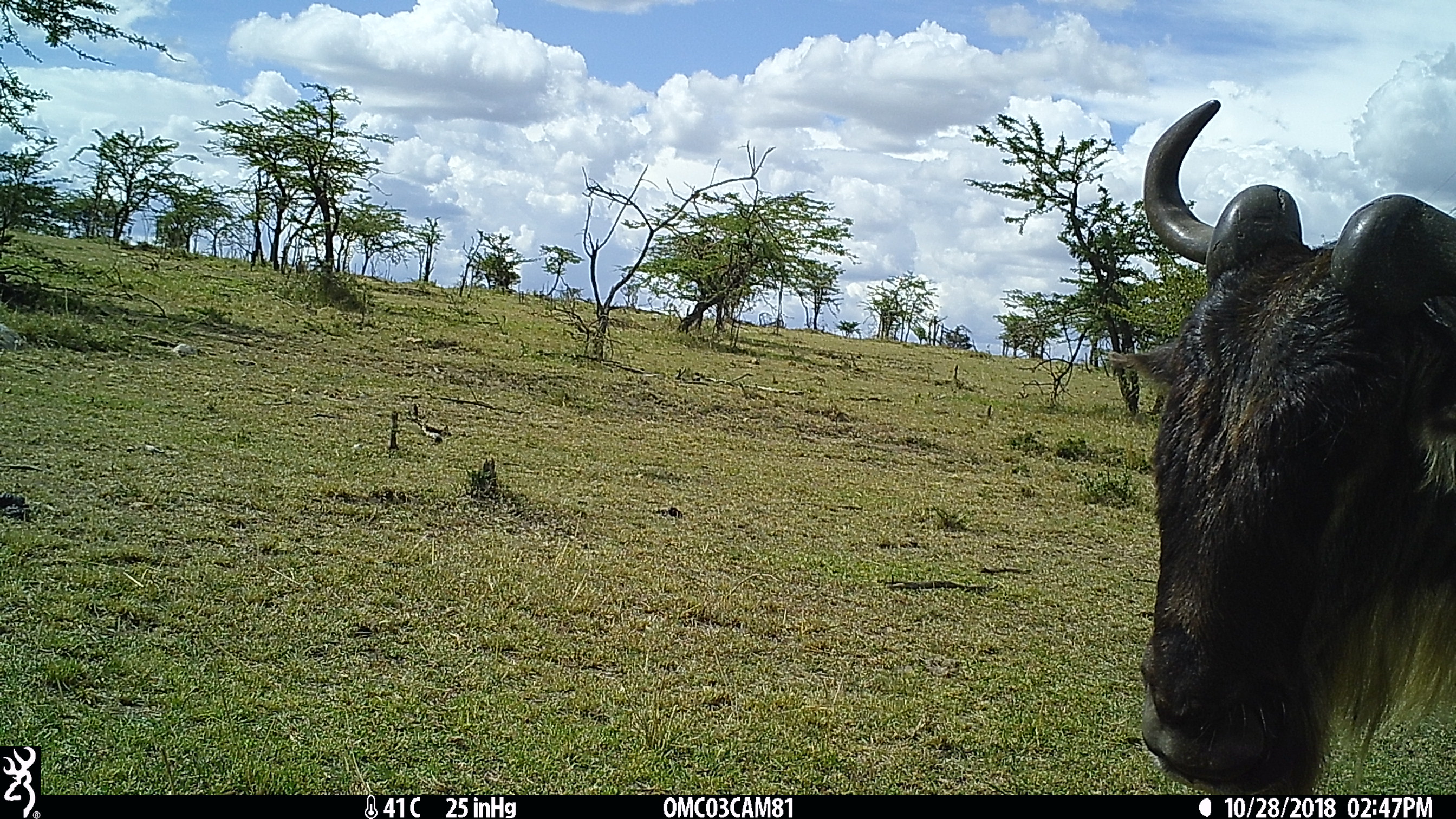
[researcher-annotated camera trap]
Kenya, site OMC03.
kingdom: Animalia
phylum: Chordata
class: Mammalia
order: Artiodactyla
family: Bovidae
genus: Connochaetes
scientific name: Connochaetes taurinus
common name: blue wildebeest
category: wildebeest